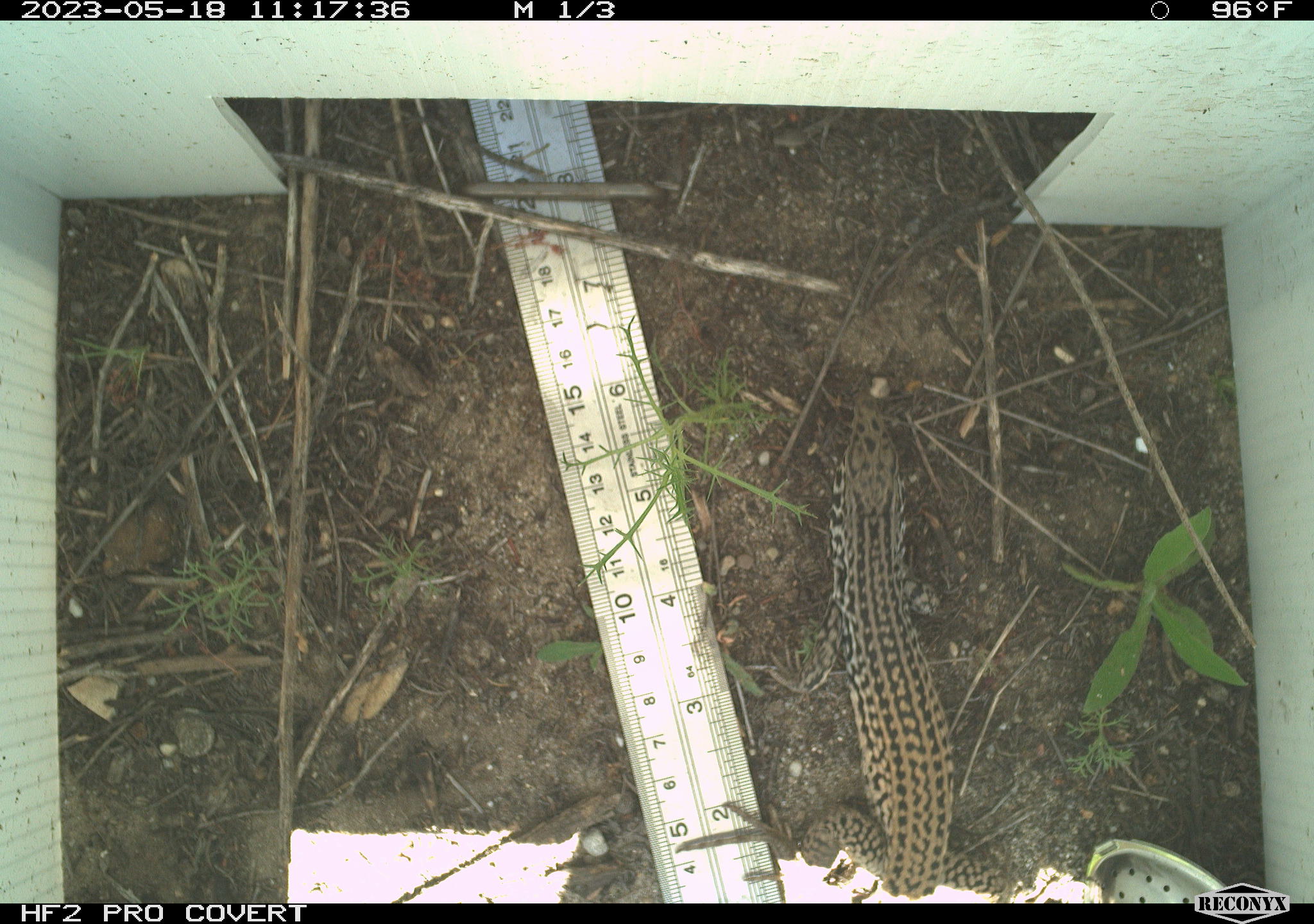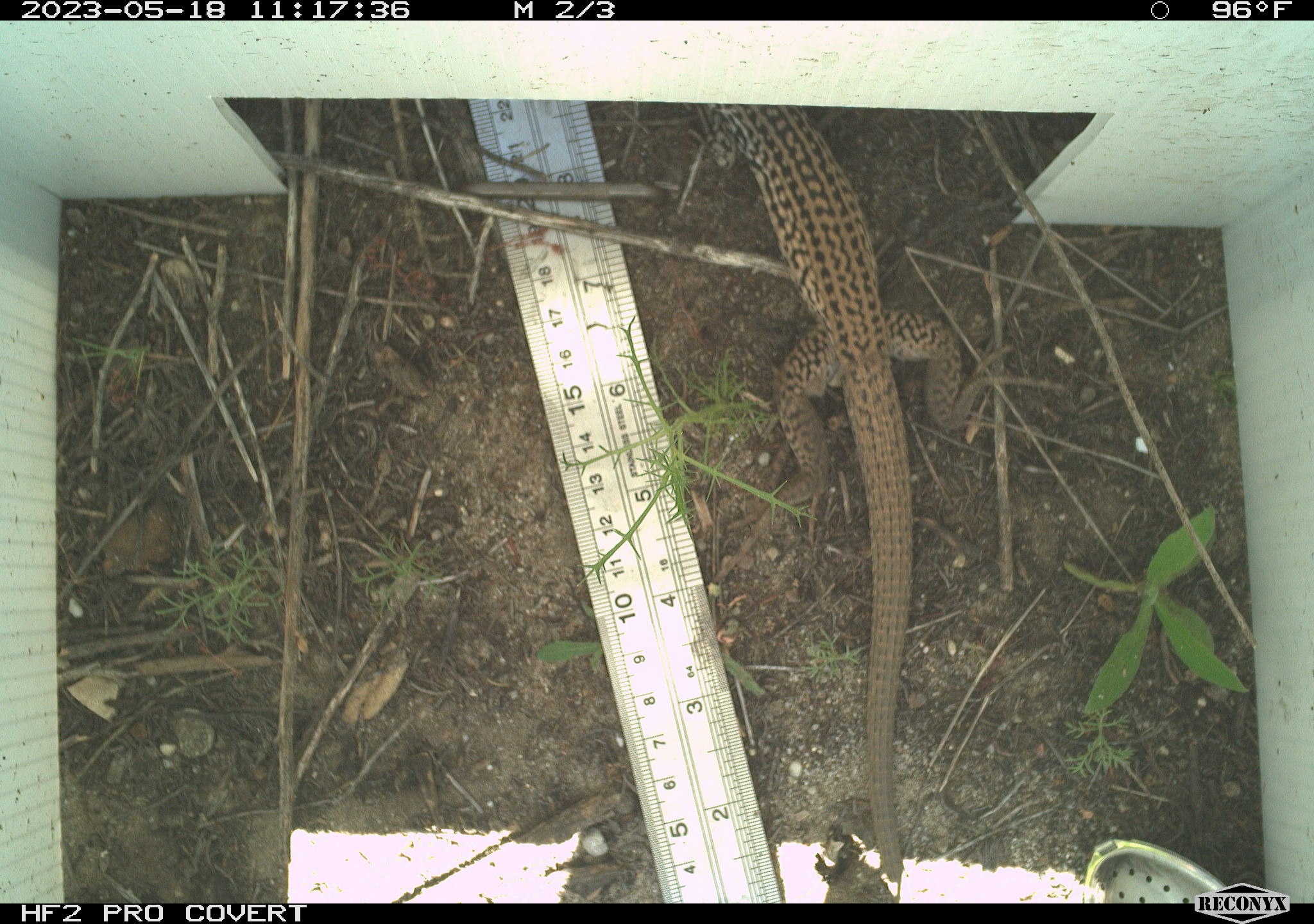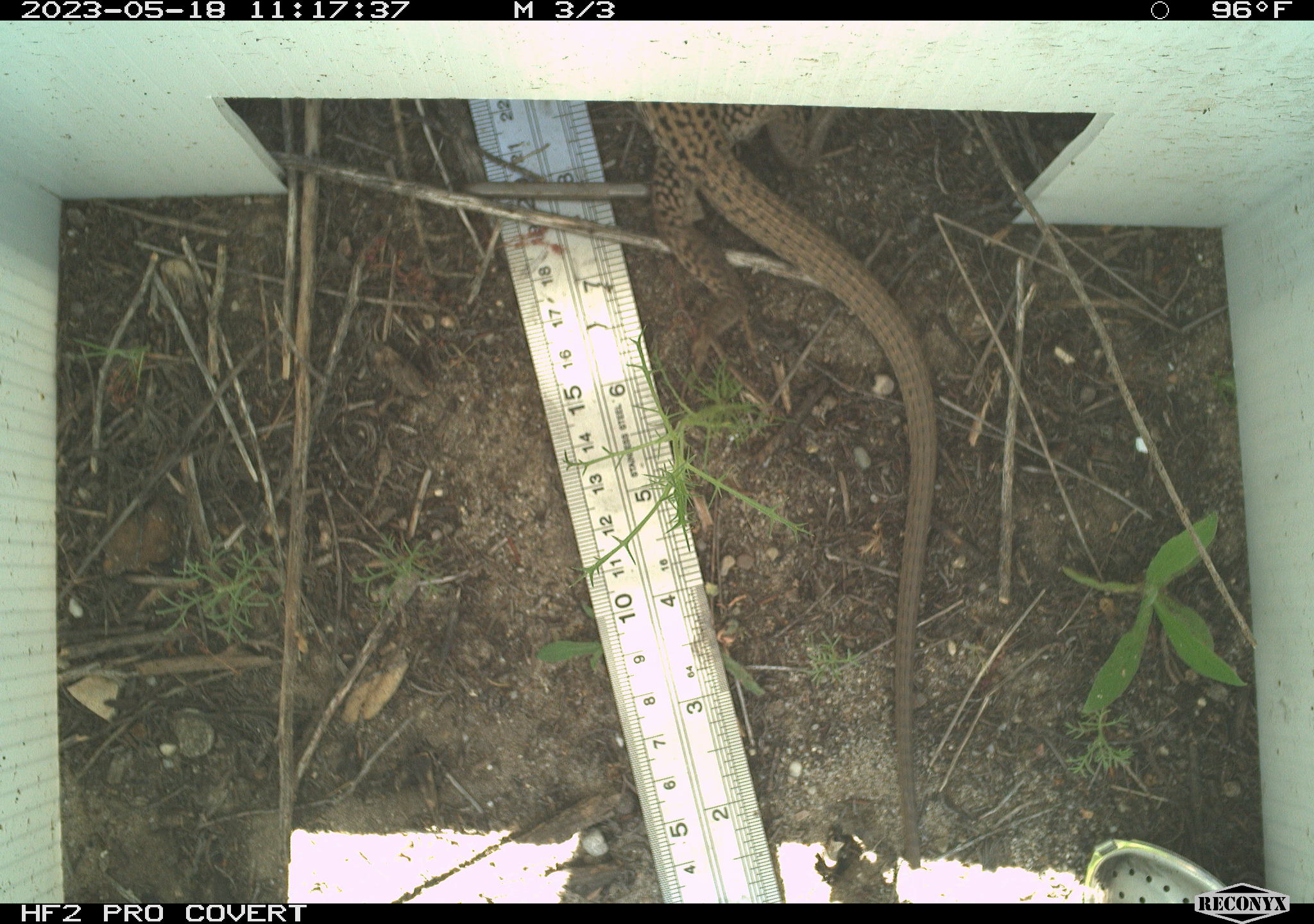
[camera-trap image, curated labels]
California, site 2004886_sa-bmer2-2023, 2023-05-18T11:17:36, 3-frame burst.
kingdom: Animalia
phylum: Chordata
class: Reptilia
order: Squamata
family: Teiidae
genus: Aspidoscelis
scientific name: Aspidoscelis tigris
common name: western whiptail